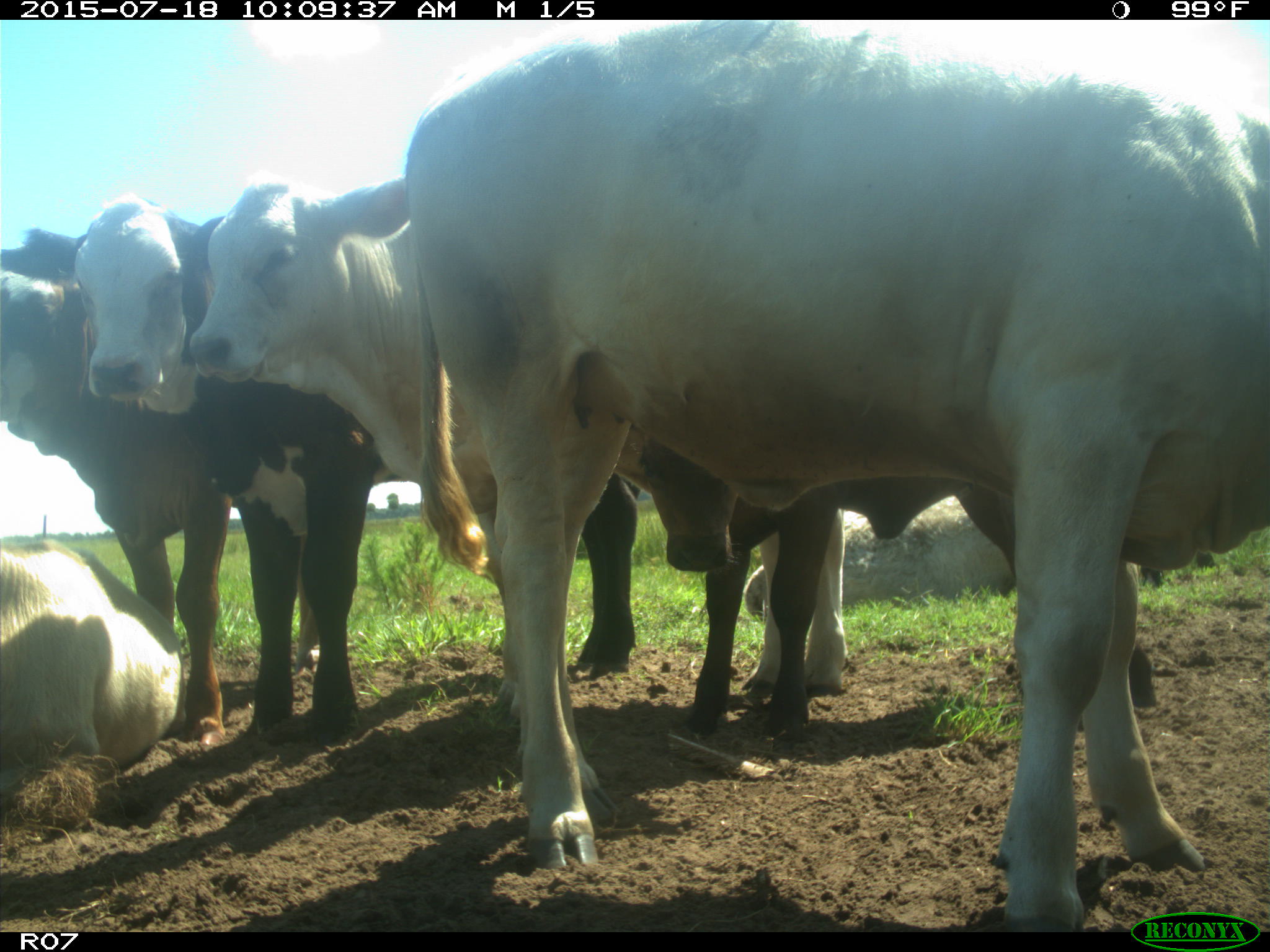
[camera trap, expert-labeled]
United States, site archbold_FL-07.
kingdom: Animalia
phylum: Chordata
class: Mammalia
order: Artiodactyla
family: Bovidae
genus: Bos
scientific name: Bos taurus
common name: domestic cow